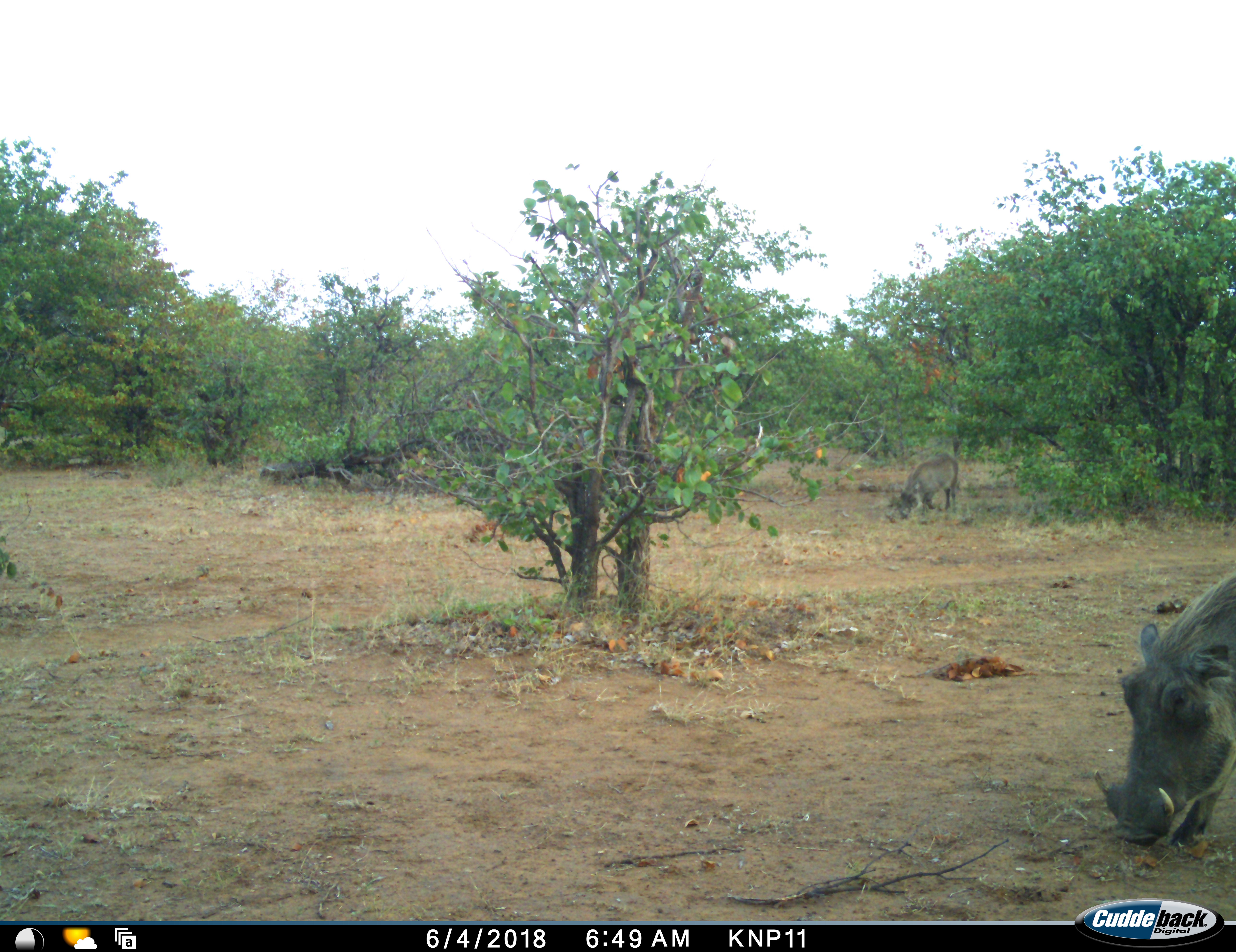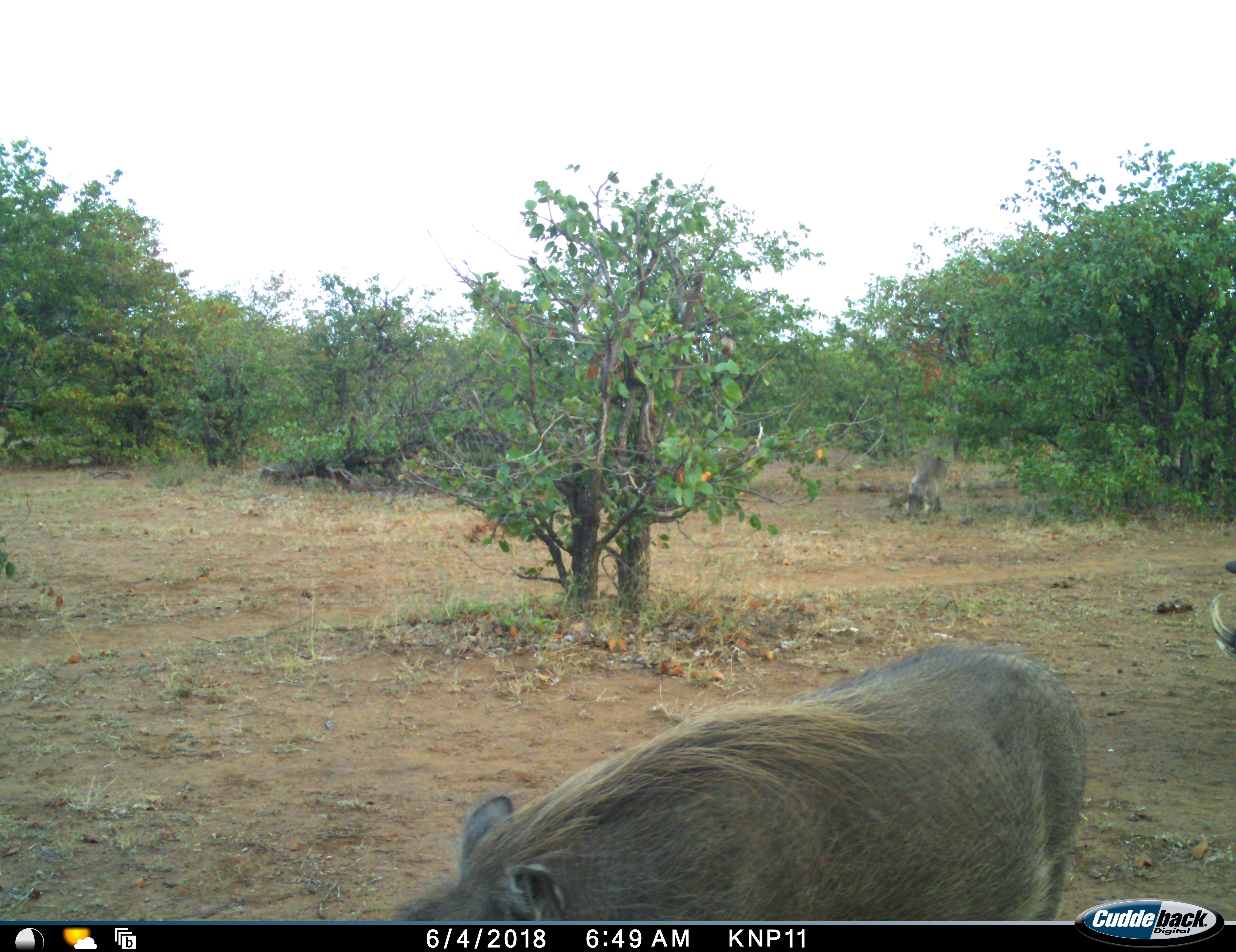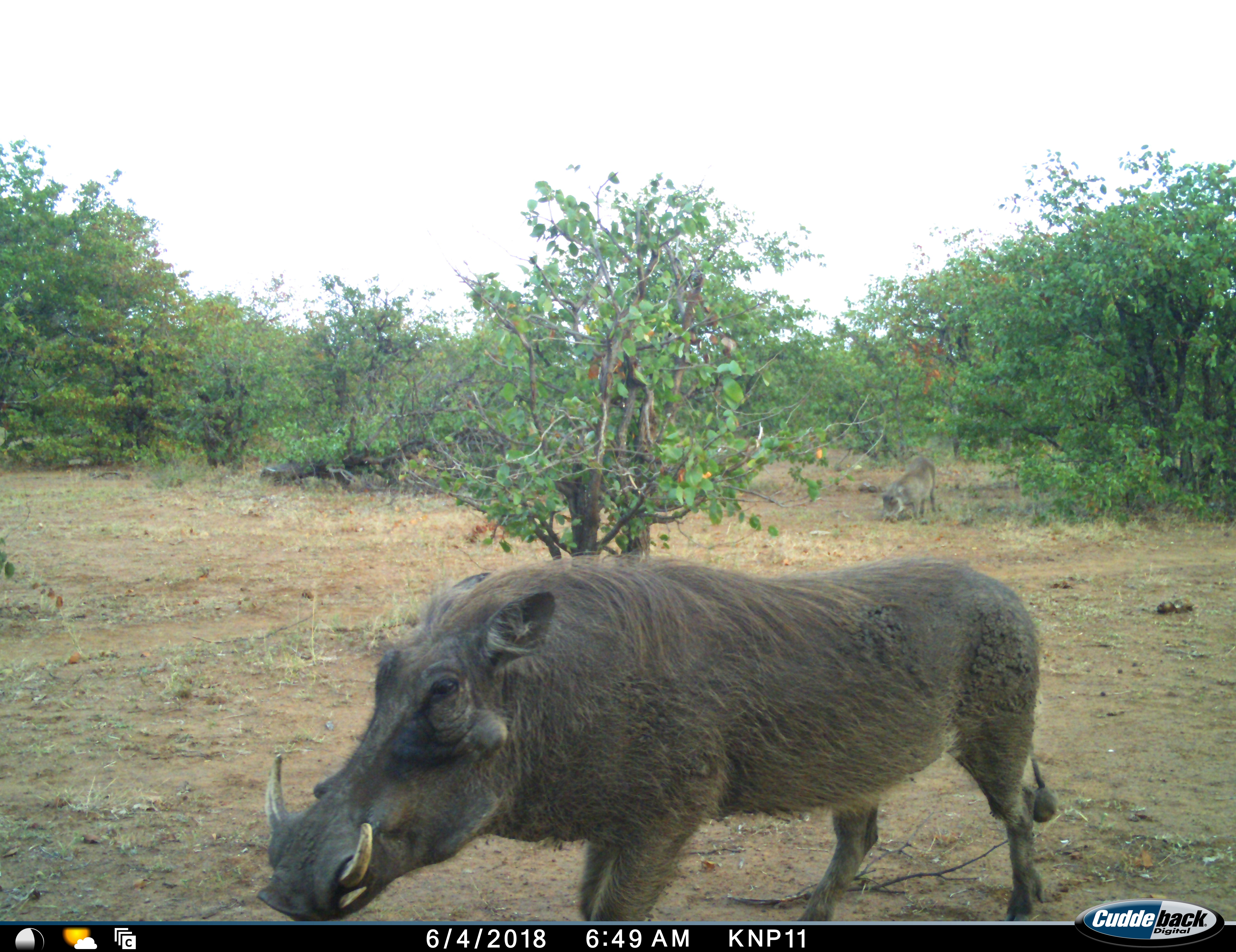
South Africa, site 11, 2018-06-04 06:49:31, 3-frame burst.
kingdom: Animalia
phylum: Chordata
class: Mammalia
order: Artiodactyla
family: Suidae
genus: Phacochoerus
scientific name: Phacochoerus africanus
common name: warthog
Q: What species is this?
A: Warthog (Phacochoerus africanus).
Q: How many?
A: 3.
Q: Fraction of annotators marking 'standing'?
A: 0%.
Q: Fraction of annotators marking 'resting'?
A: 0%.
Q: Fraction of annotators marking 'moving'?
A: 90%.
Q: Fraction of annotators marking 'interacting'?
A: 0%.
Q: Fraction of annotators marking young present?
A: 0%.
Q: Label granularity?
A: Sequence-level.